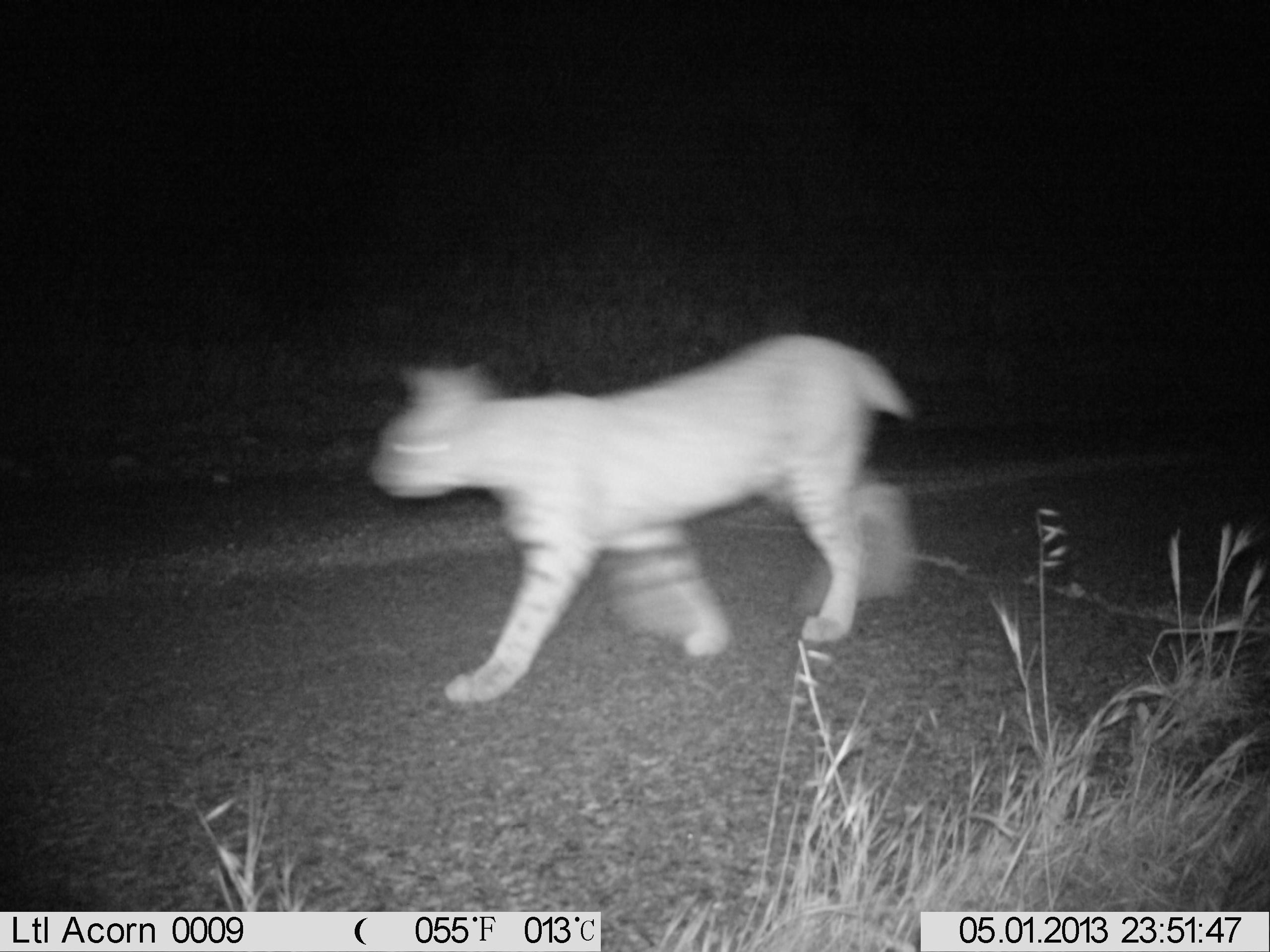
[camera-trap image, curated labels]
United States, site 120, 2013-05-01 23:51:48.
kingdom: Animalia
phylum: Chordata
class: Mammalia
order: Carnivora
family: Felidae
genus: Lynx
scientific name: Lynx rufus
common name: bobcat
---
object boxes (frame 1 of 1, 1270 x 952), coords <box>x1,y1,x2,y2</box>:
bobcat: <box>354,321,938,722</box>